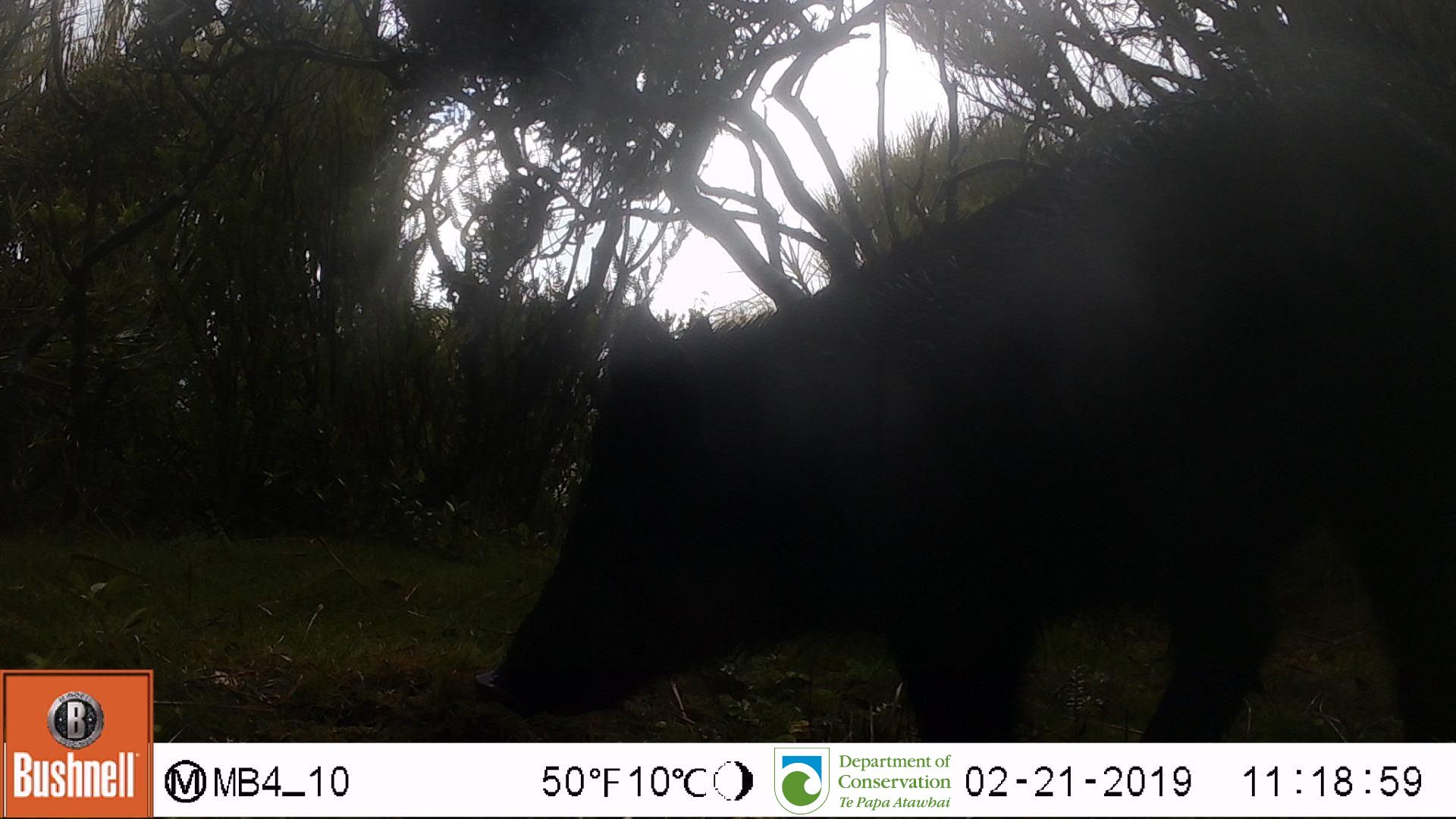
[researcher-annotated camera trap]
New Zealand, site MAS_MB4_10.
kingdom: Animalia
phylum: Chordata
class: Mammalia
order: Artiodactyla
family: Suidae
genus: Sus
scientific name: Sus scrofa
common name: pig